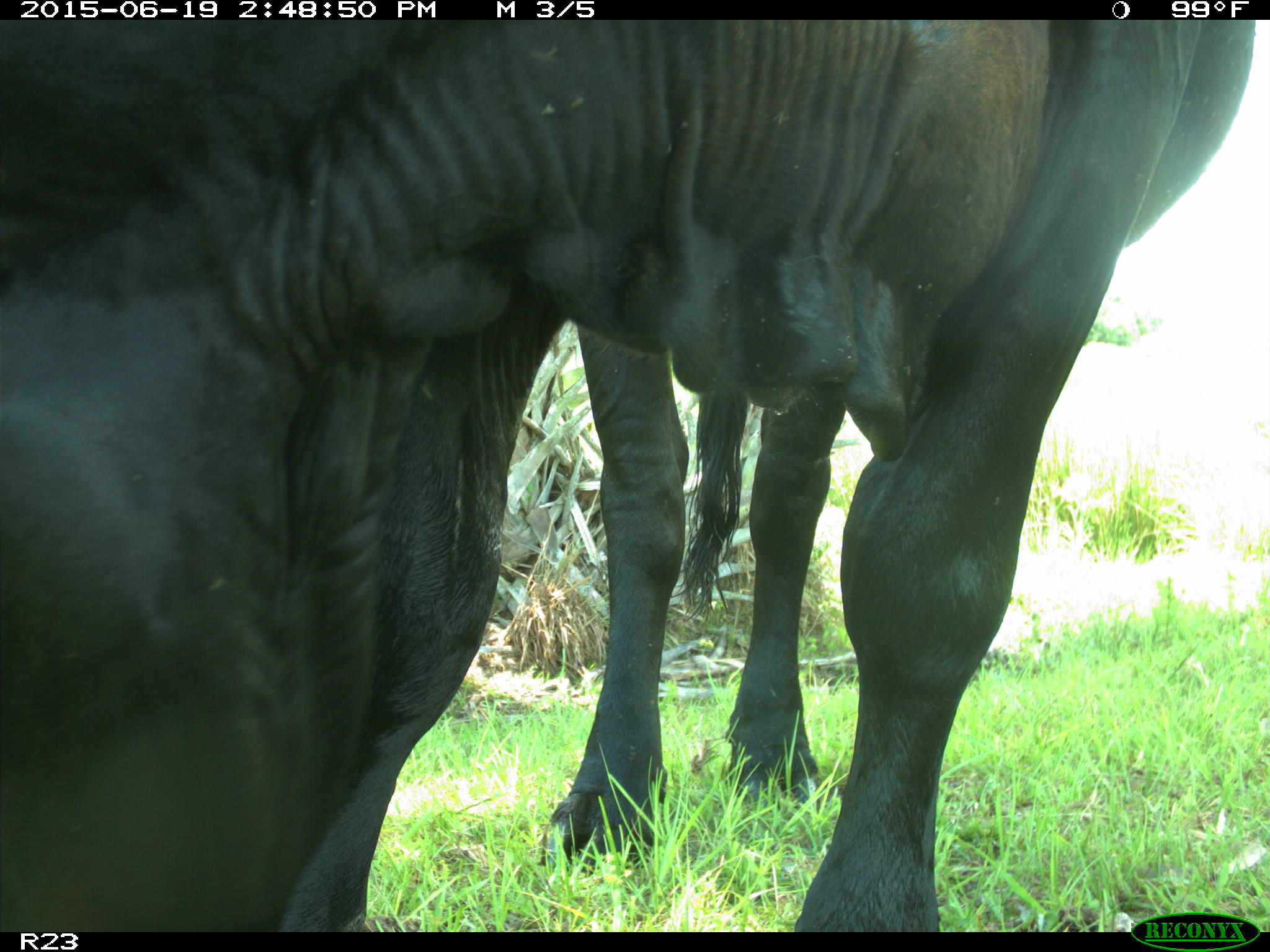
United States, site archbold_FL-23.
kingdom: Animalia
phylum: Chordata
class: Mammalia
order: Artiodactyla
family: Bovidae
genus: Bos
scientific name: Bos taurus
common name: domestic cow